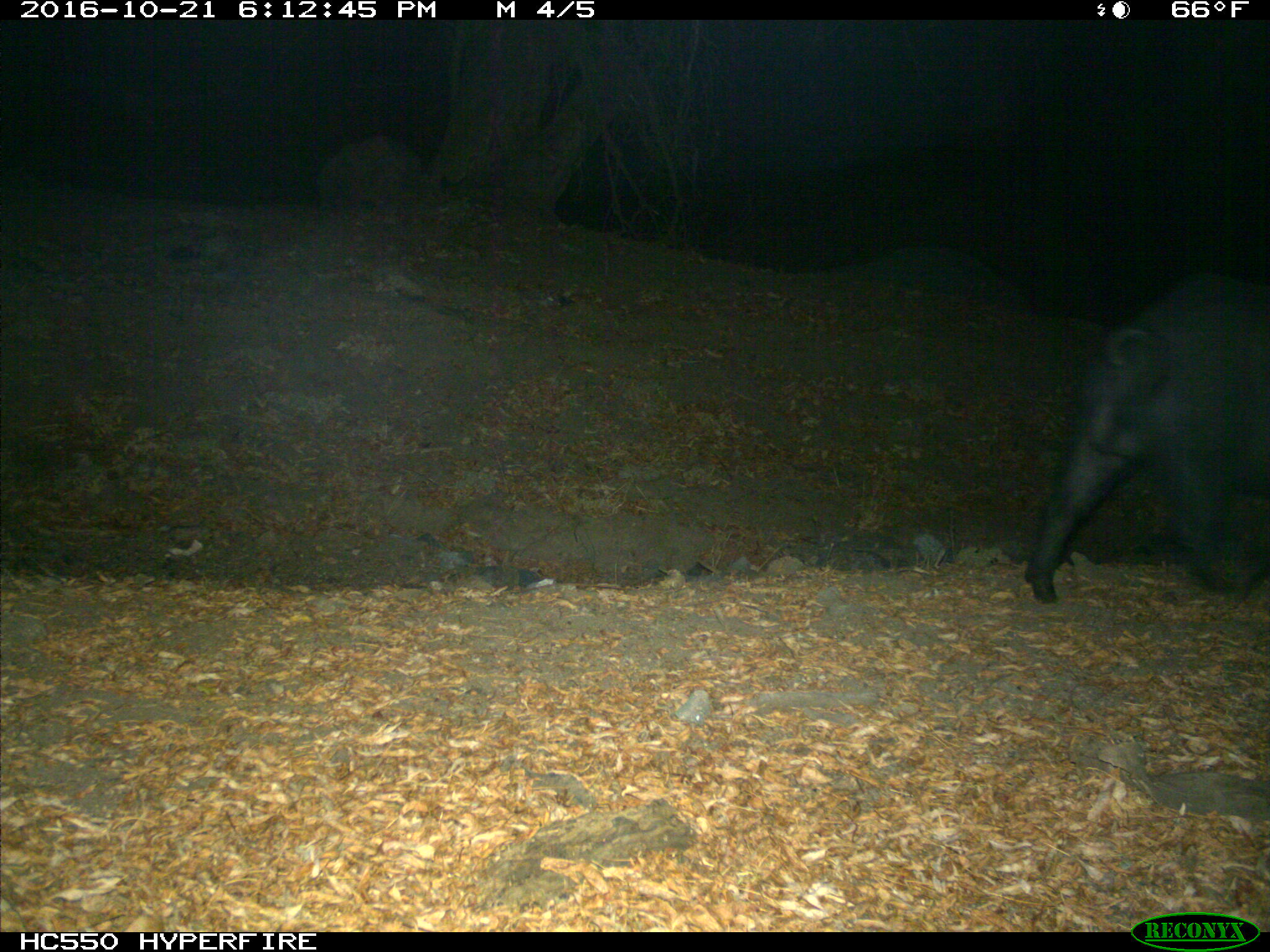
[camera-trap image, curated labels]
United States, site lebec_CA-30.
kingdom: Animalia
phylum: Chordata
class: Mammalia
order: Artiodactyla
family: Suidae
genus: Sus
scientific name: Sus scrofa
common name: wild boar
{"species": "Sus scrofa (wild boar)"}